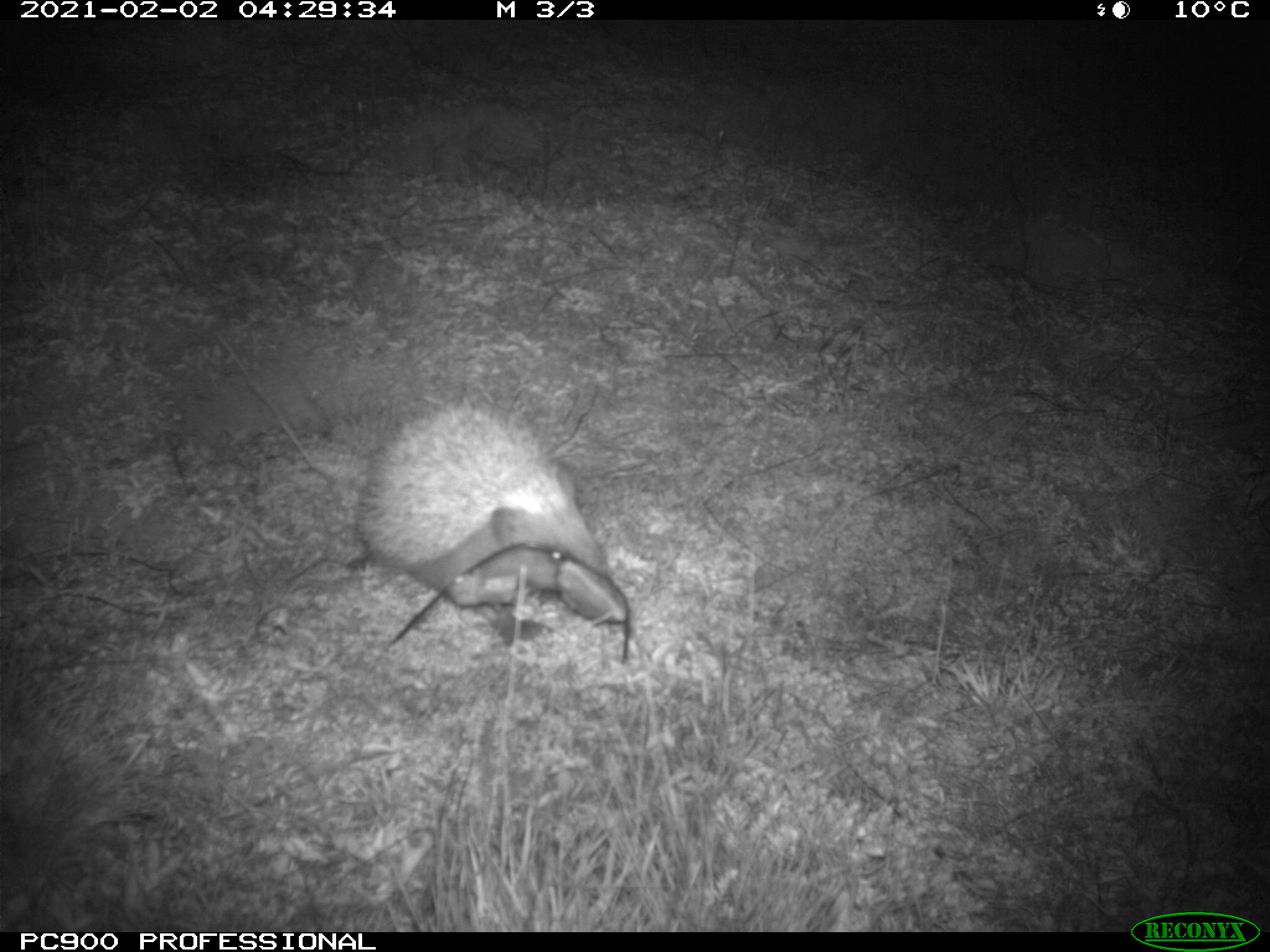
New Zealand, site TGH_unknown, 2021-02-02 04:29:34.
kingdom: Animalia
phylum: Chordata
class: Mammalia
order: Eulipotyphla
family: Erinaceidae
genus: Erinaceus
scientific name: Erinaceus europaeus europaeus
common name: european hedgehog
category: hedgehog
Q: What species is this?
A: Hedgehog (european hedgehog) (Erinaceus europaeus europaeus).